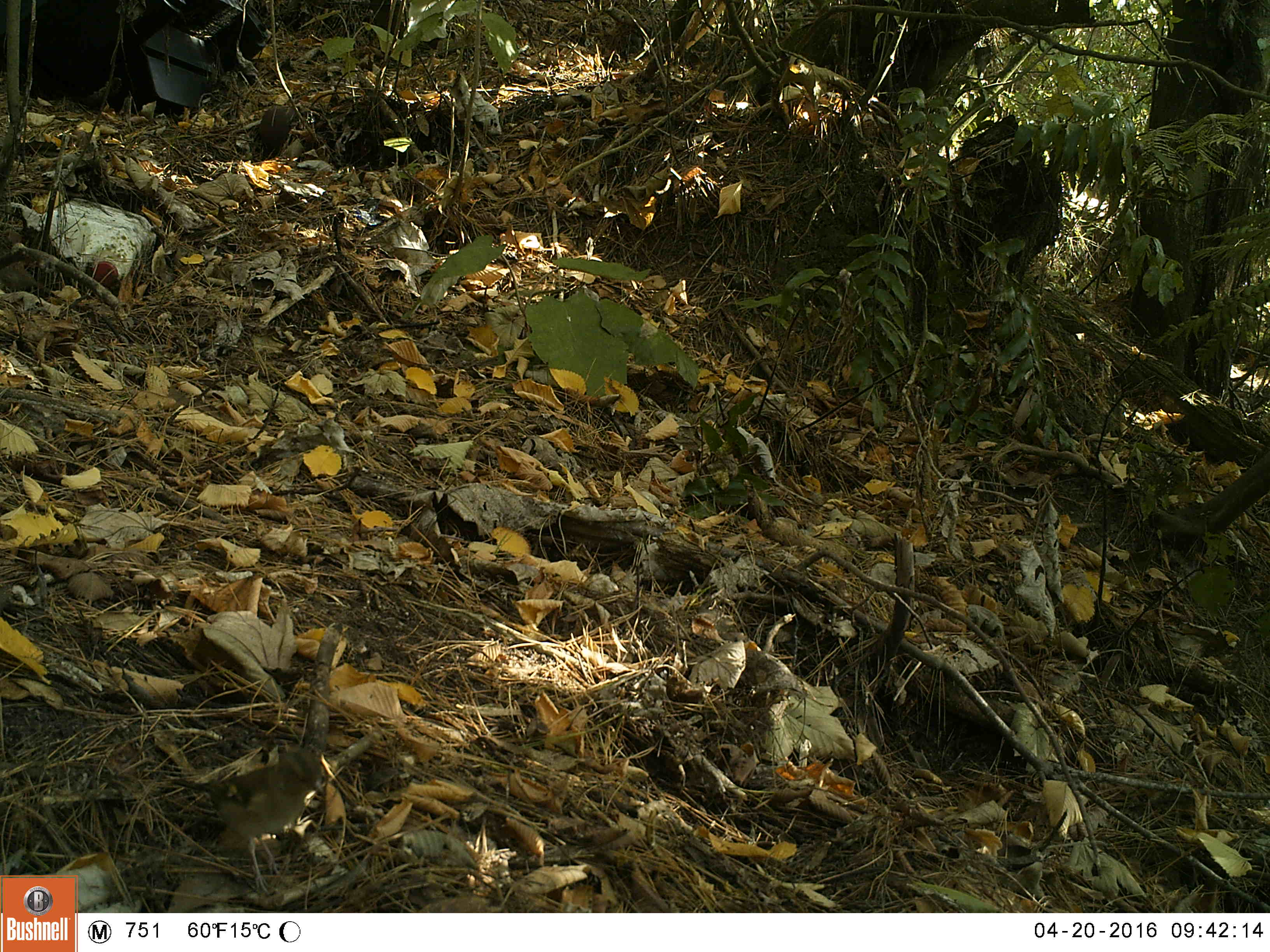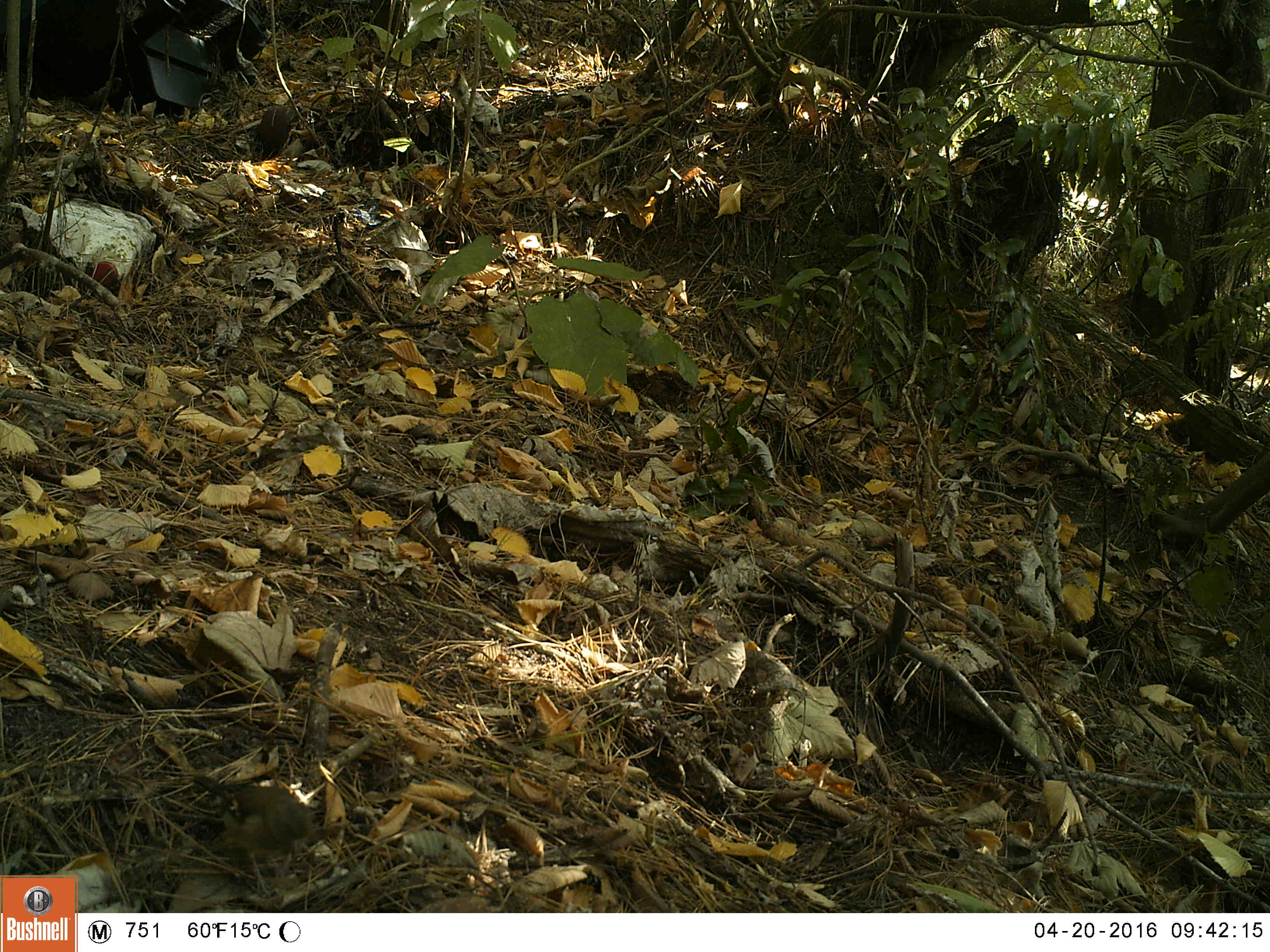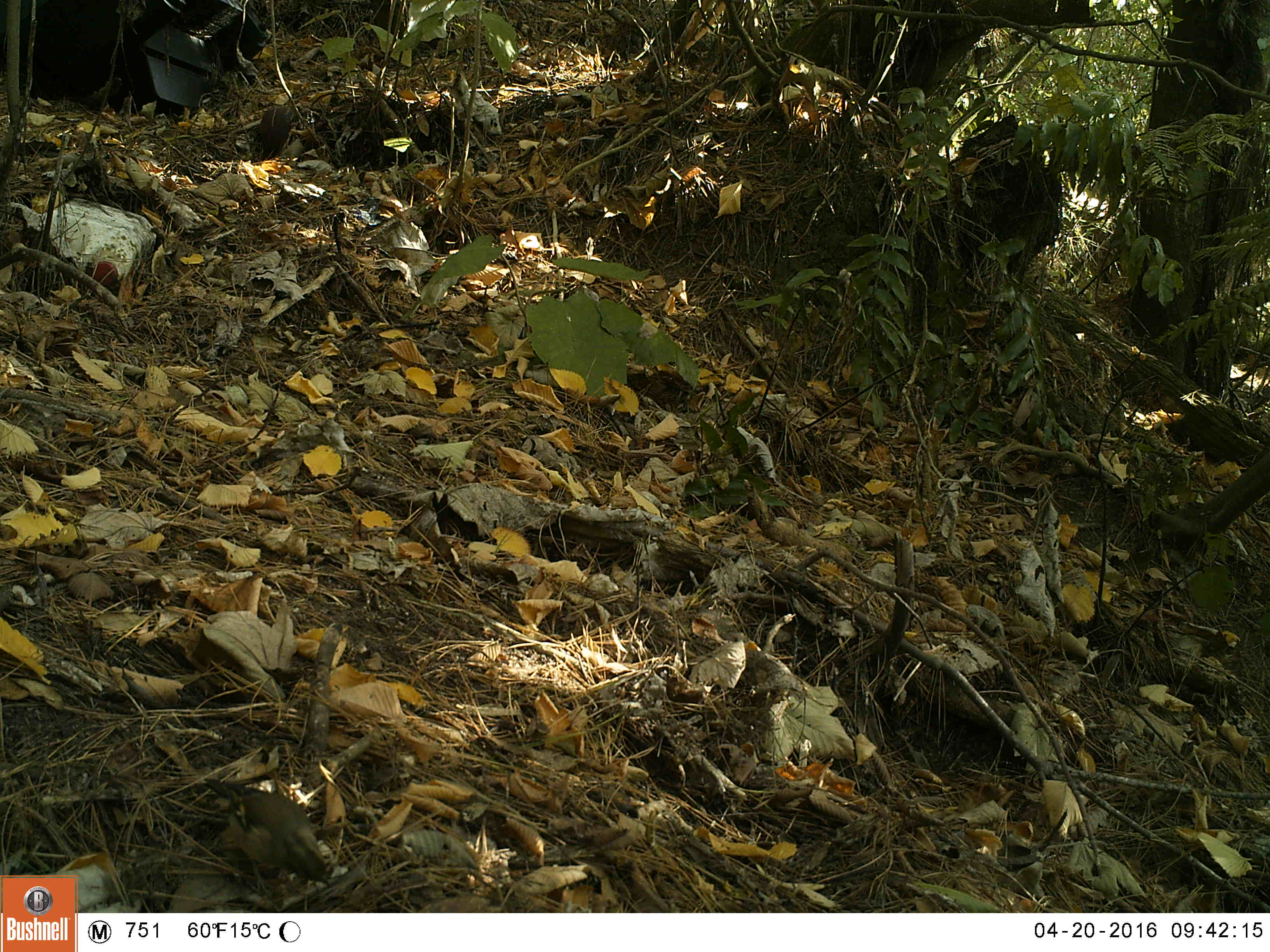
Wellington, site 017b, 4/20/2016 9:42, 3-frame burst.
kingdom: Animalia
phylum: Chordata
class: Aves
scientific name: Aves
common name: bird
Bird (Aves).